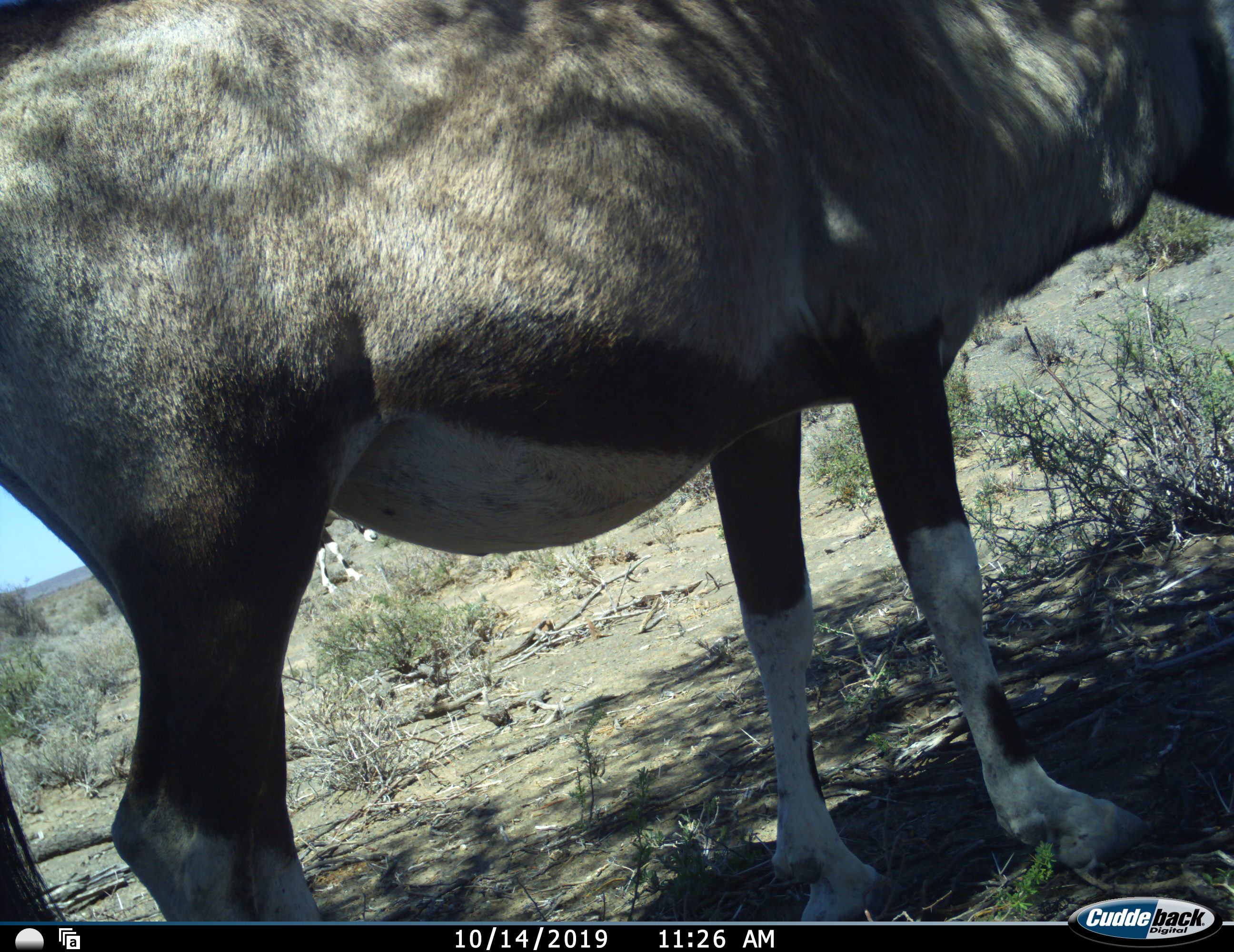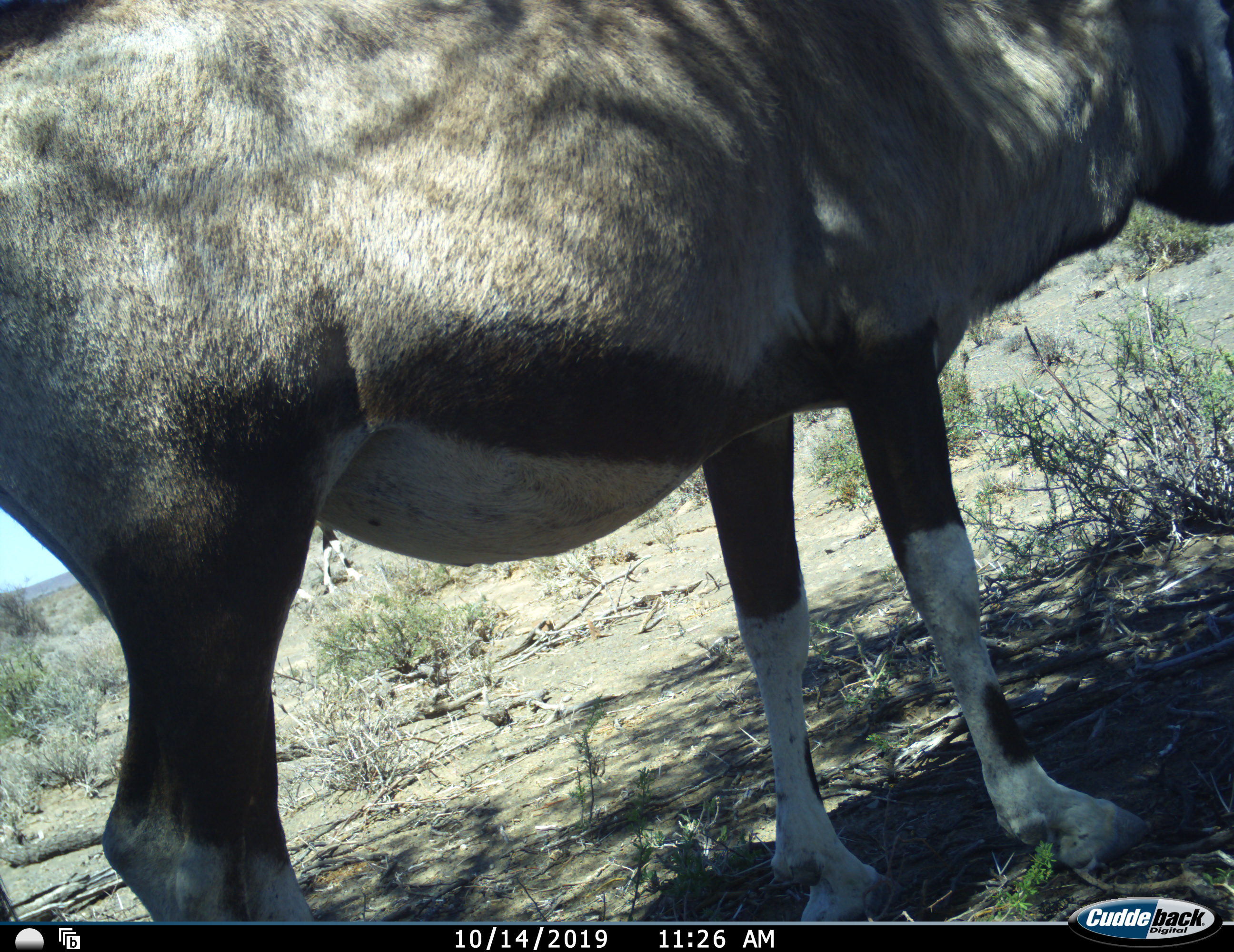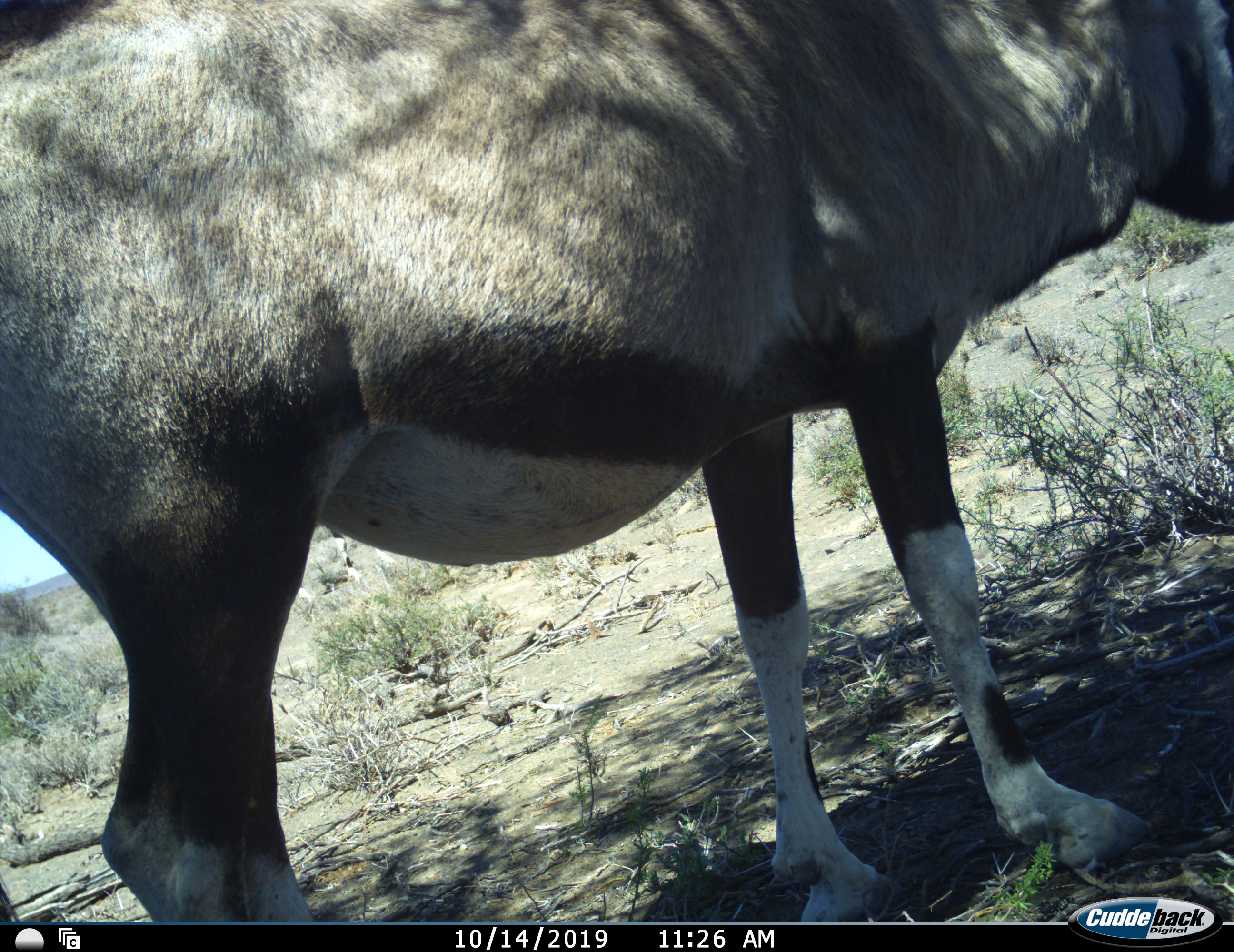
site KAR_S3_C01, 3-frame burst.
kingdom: Animalia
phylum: Chordata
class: Mammalia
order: Artiodactyla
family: Bovidae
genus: Oryx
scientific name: Oryx gazella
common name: gemsbok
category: oryx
Oryx (gemsbok) (Oryx gazella), count 1. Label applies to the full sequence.